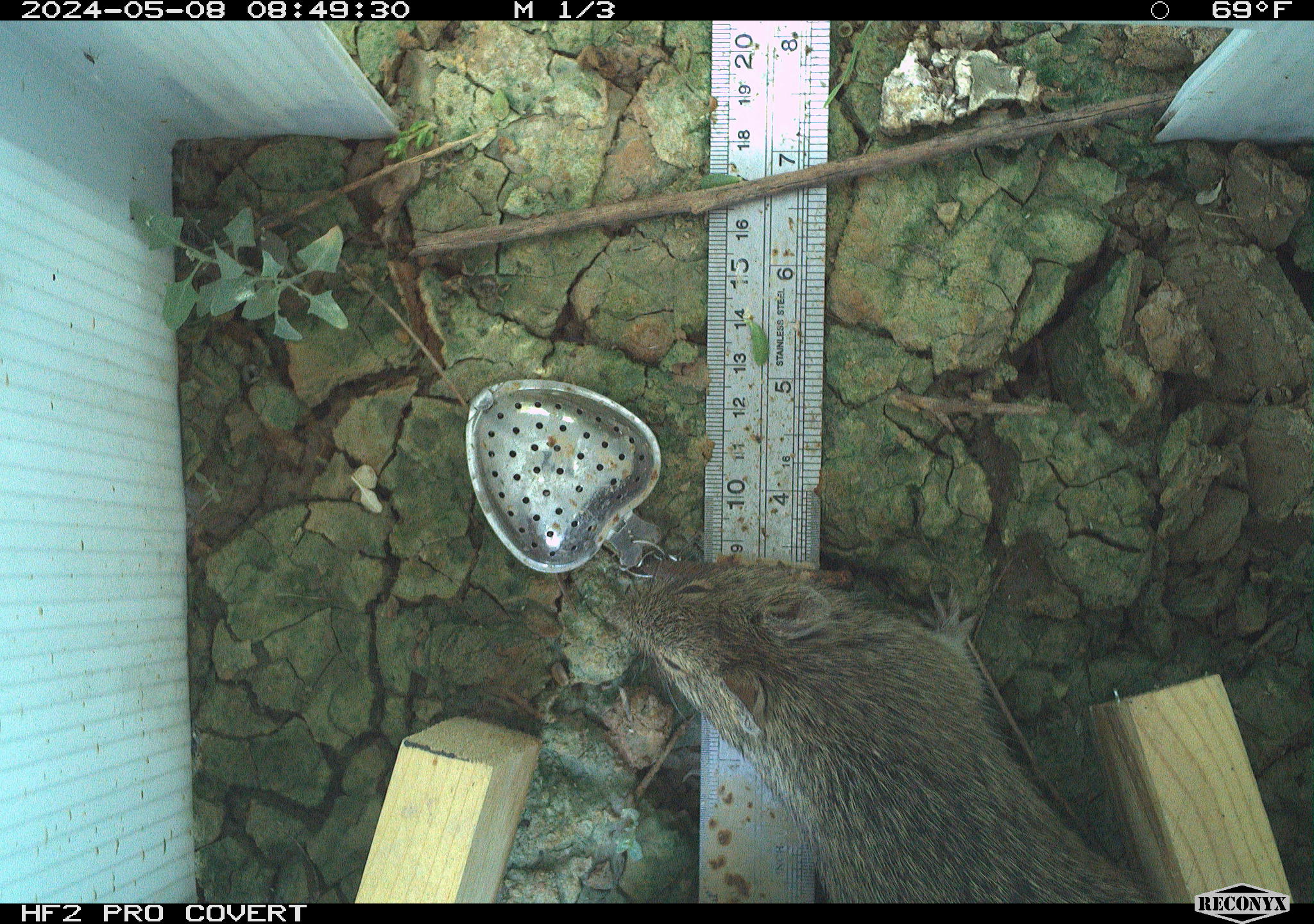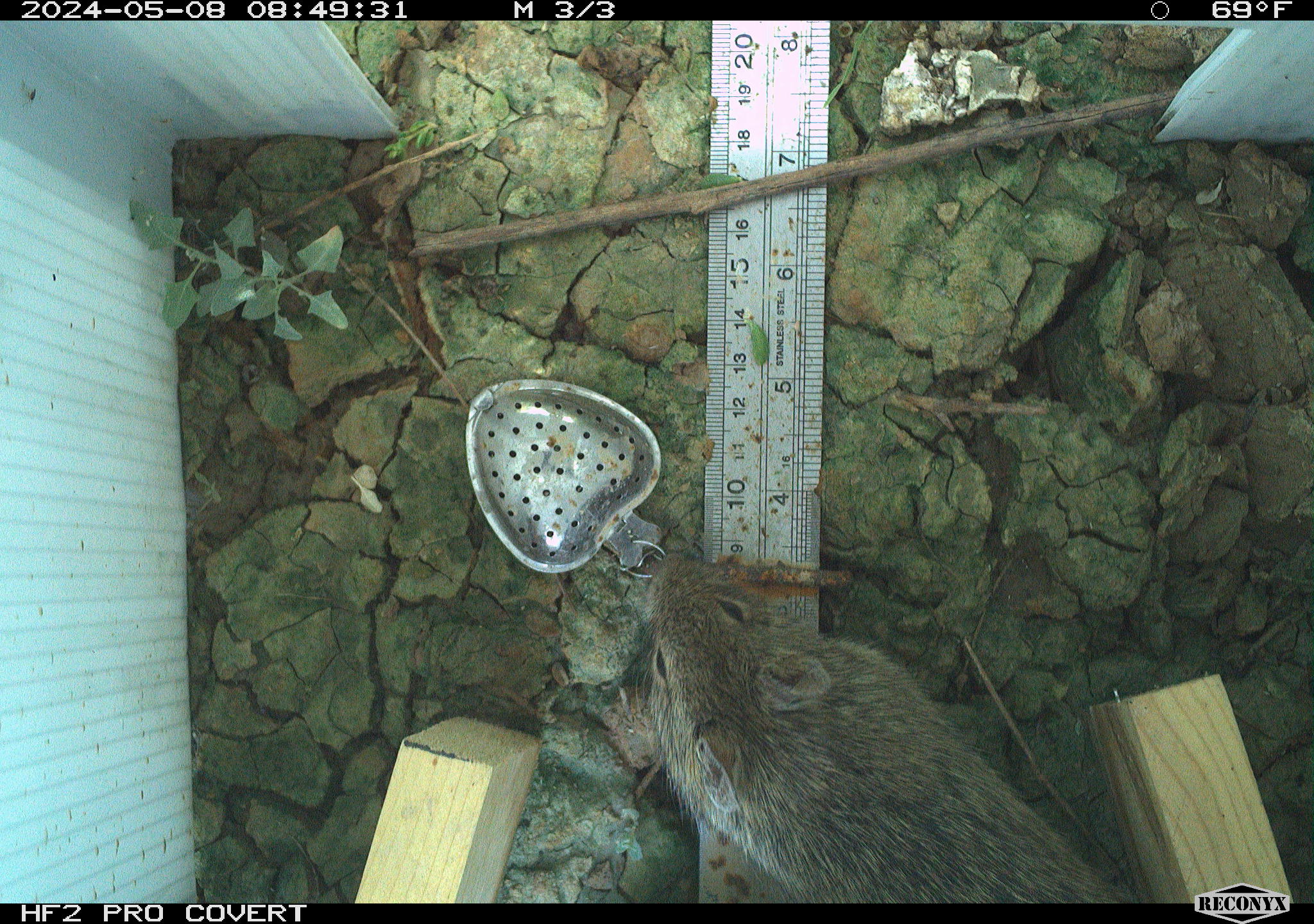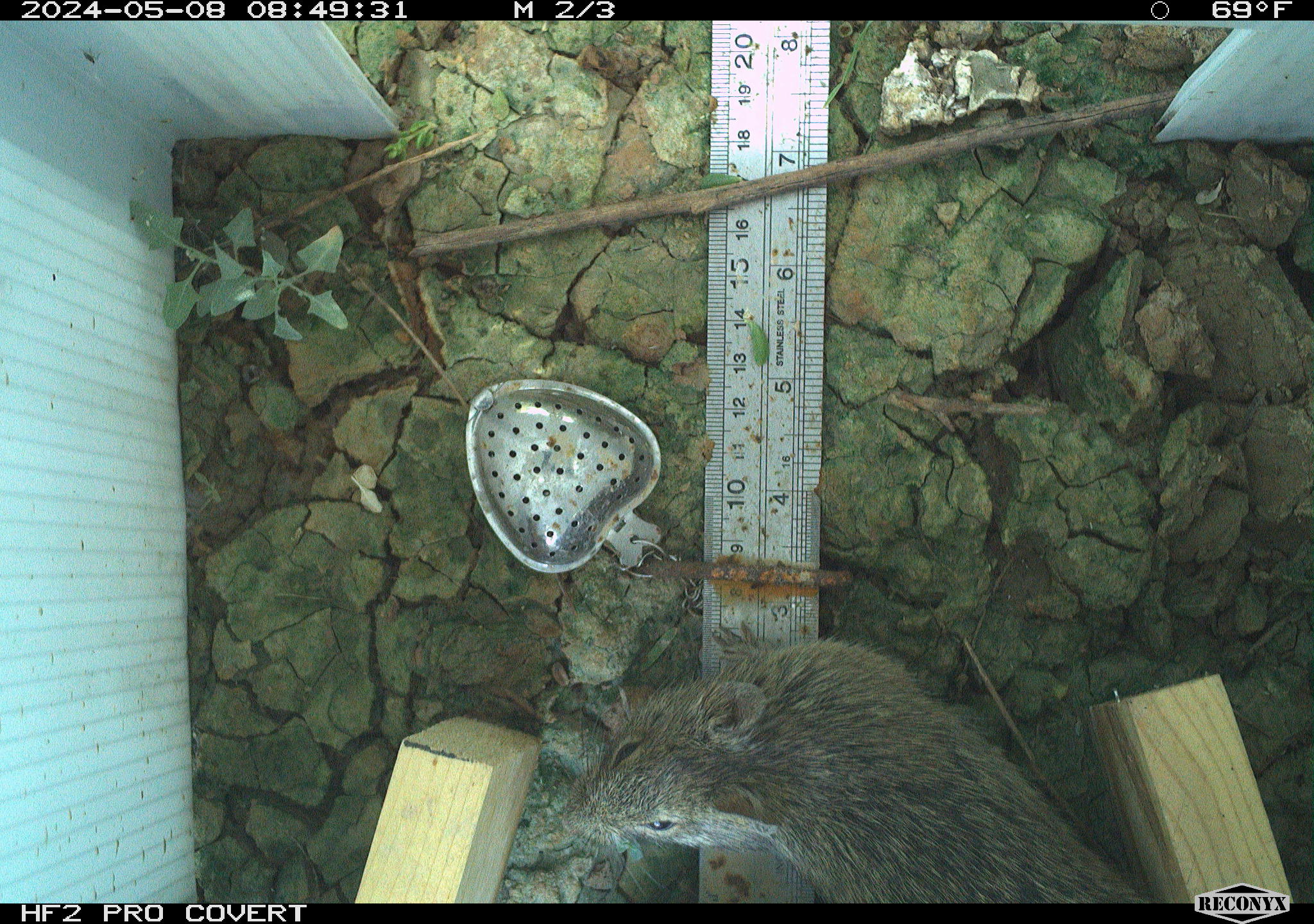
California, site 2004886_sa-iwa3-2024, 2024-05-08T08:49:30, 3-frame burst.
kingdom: Animalia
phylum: Chordata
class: Mammalia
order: Rodentia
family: Cricetidae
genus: Sigmodon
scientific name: Sigmodon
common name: cotton rat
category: sigmodon species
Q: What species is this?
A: Sigmodon species (cotton rat) (Sigmodon).